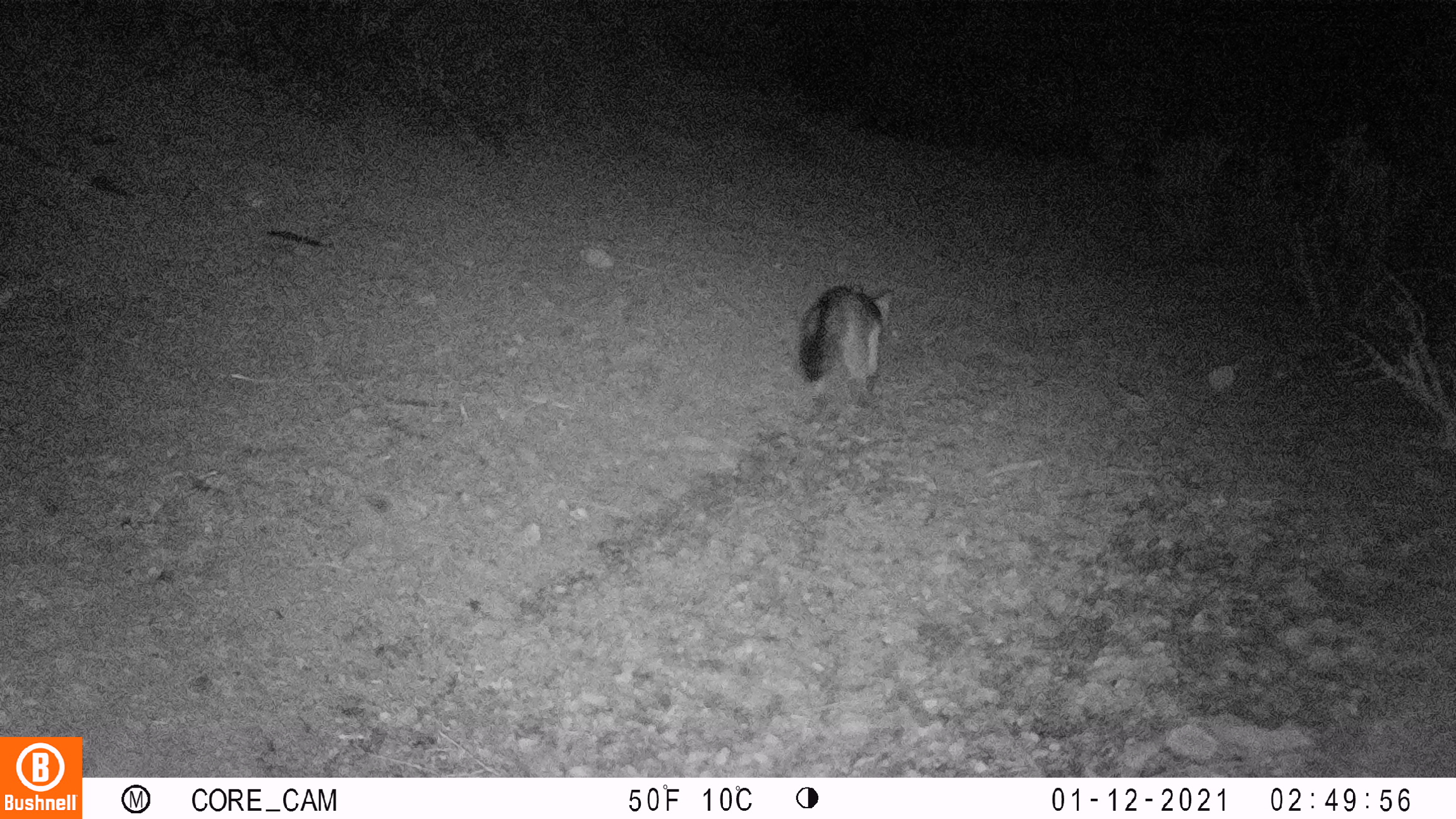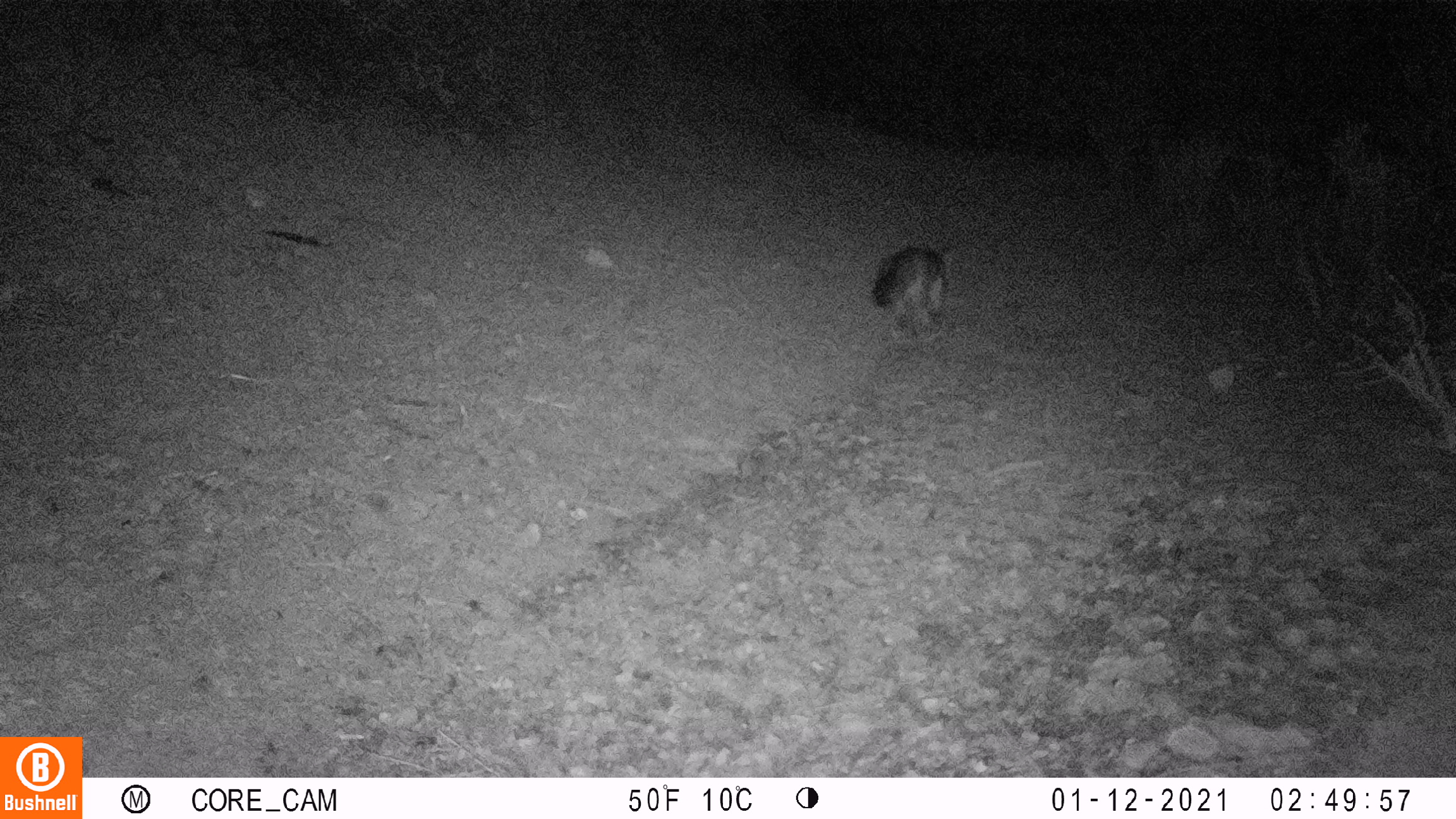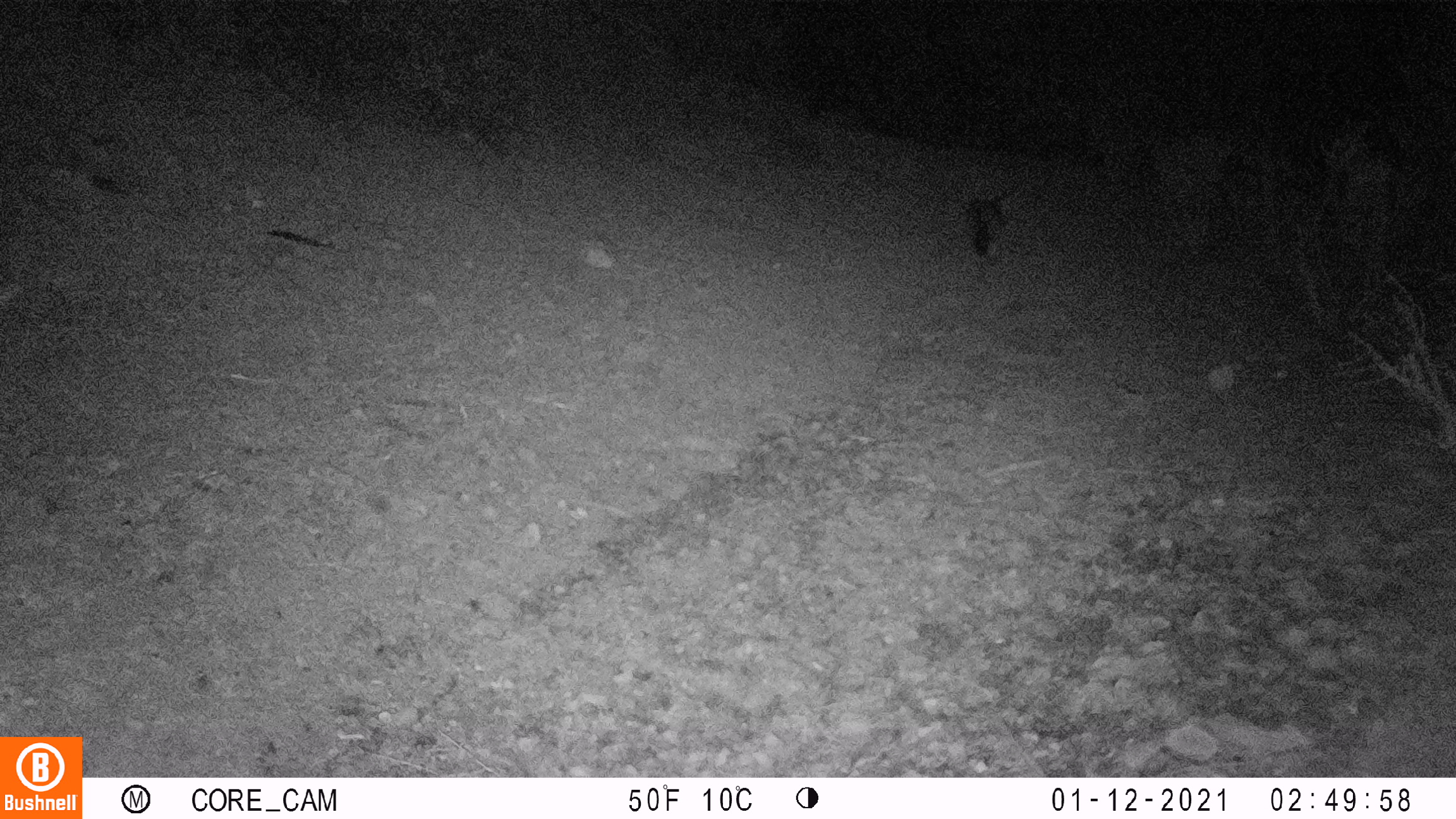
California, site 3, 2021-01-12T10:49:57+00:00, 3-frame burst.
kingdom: Animalia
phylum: Chordata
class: Mammalia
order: Carnivora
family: Canidae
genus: Urocyon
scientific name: Urocyon cinereoargenteus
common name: gray fox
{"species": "gray fox (Urocyon cinereoargenteus)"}